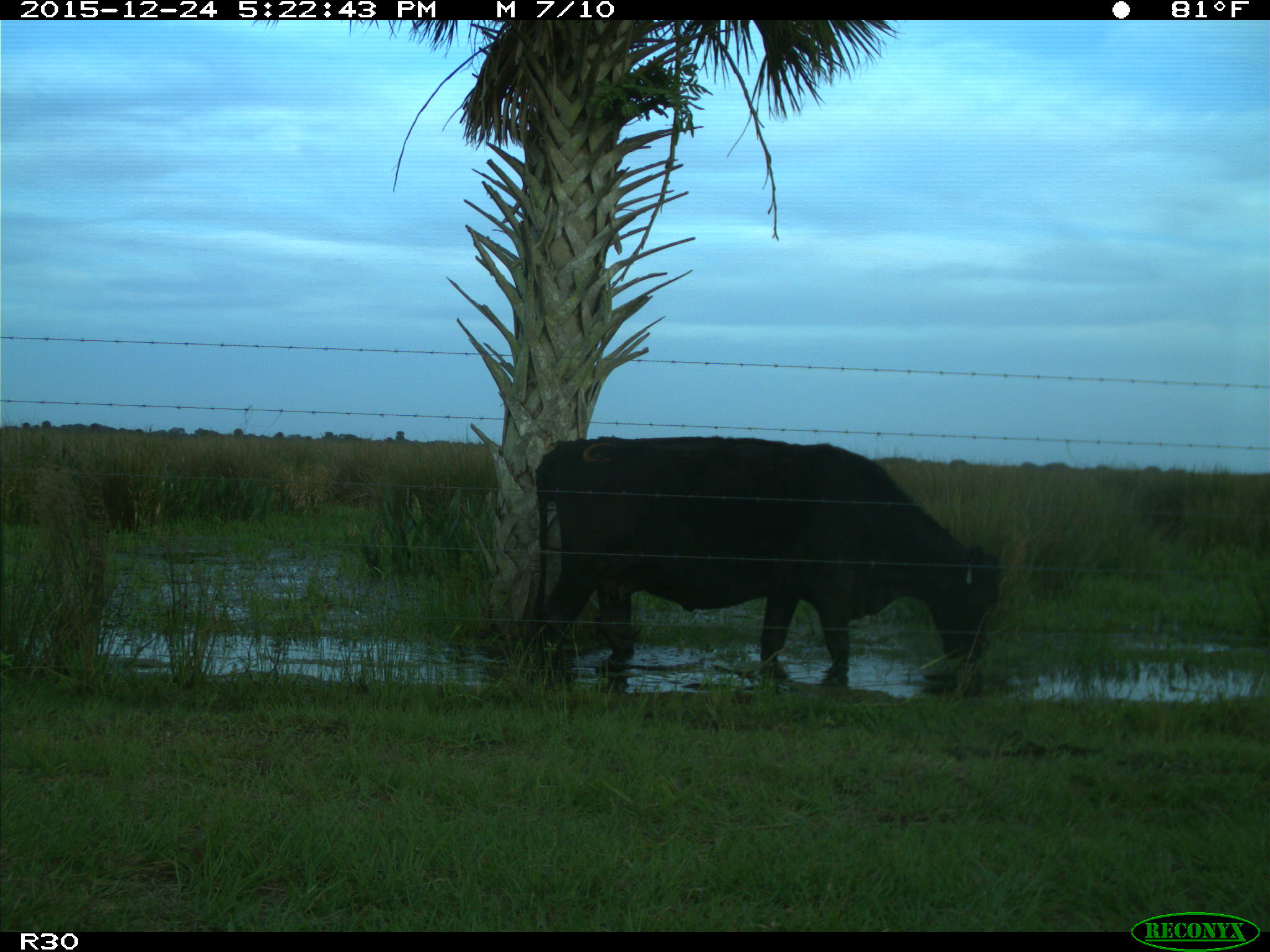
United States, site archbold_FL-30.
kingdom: Animalia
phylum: Chordata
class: Mammalia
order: Artiodactyla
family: Bovidae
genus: Bos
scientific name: Bos taurus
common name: domestic cow